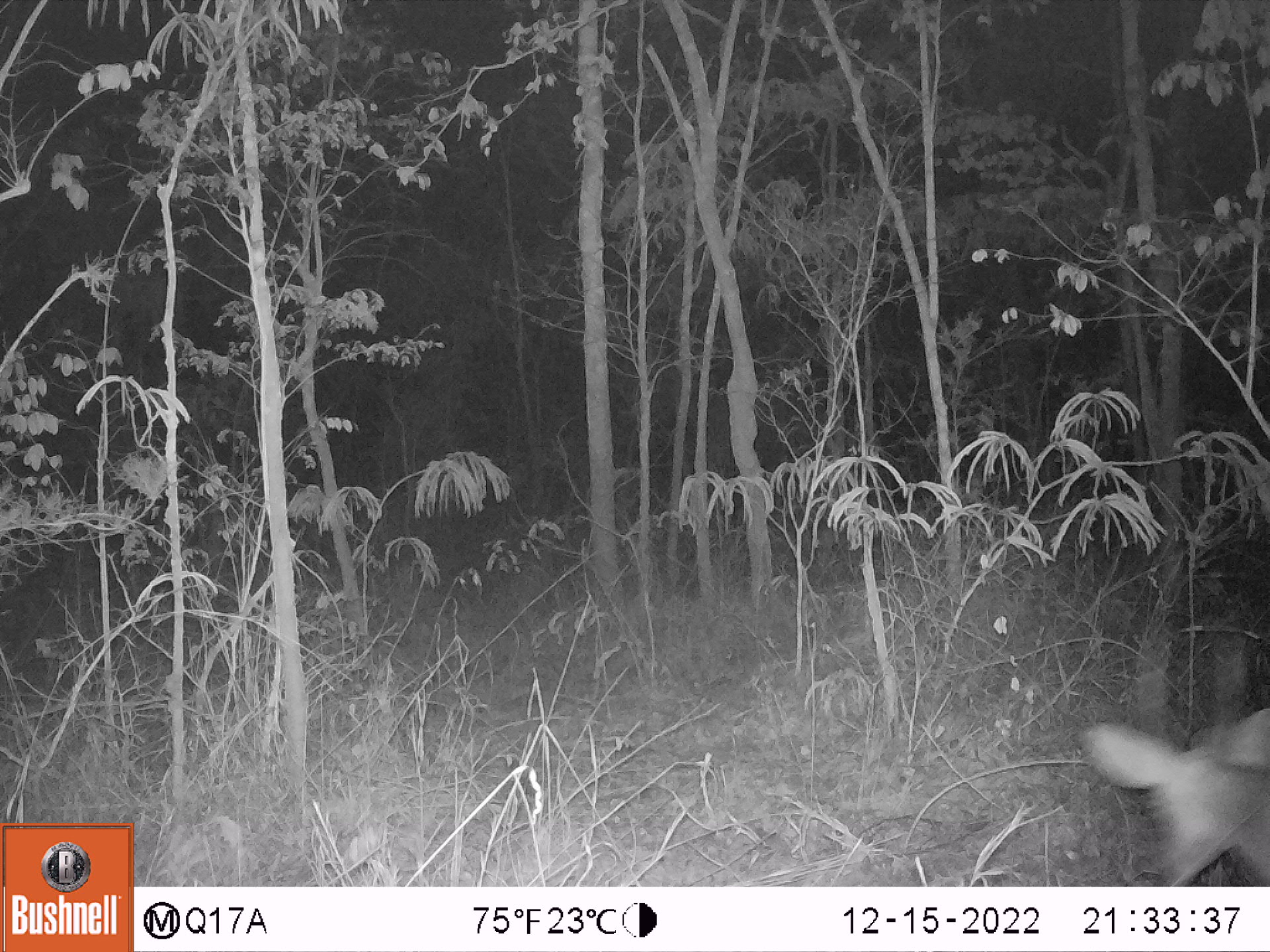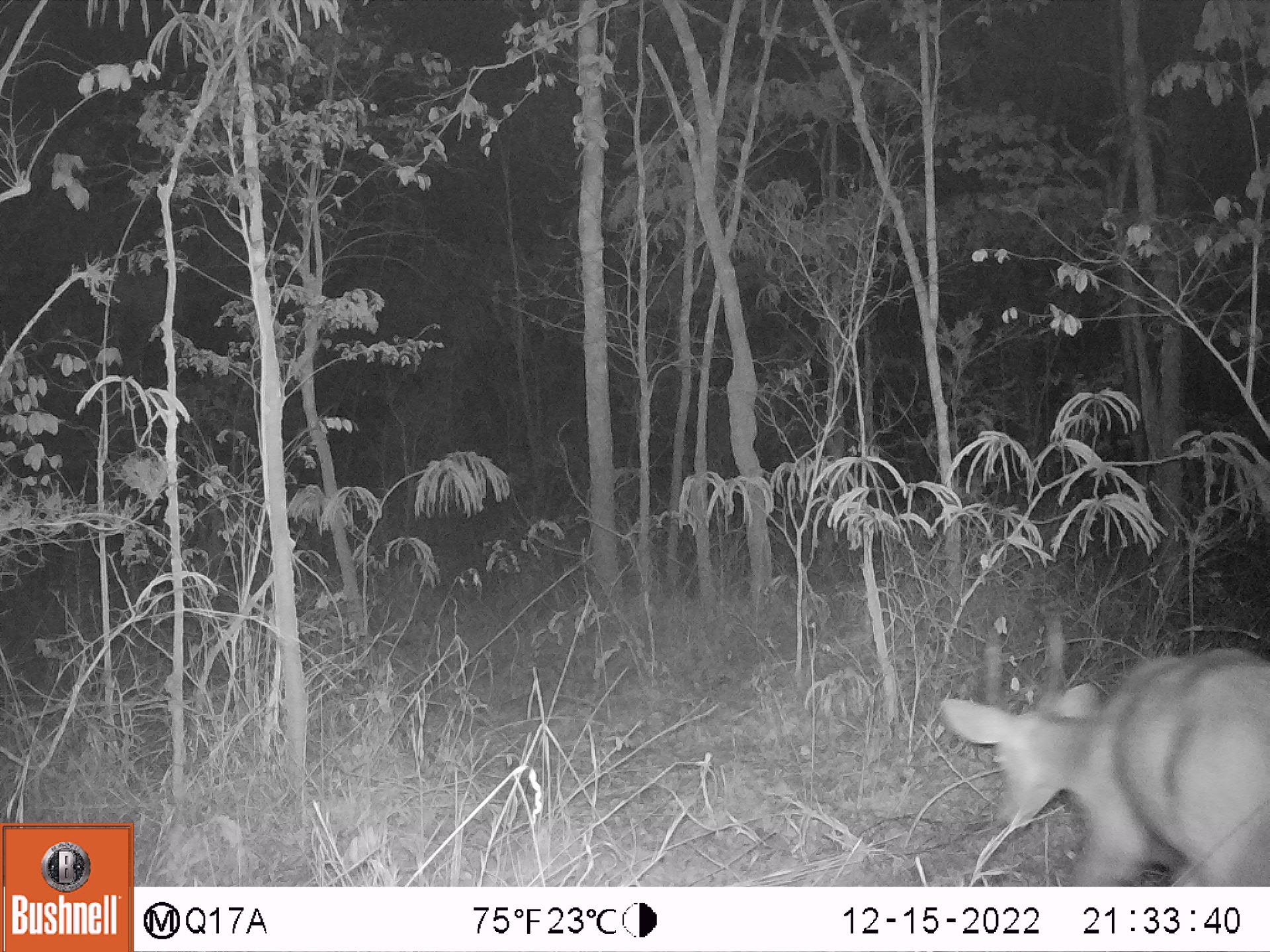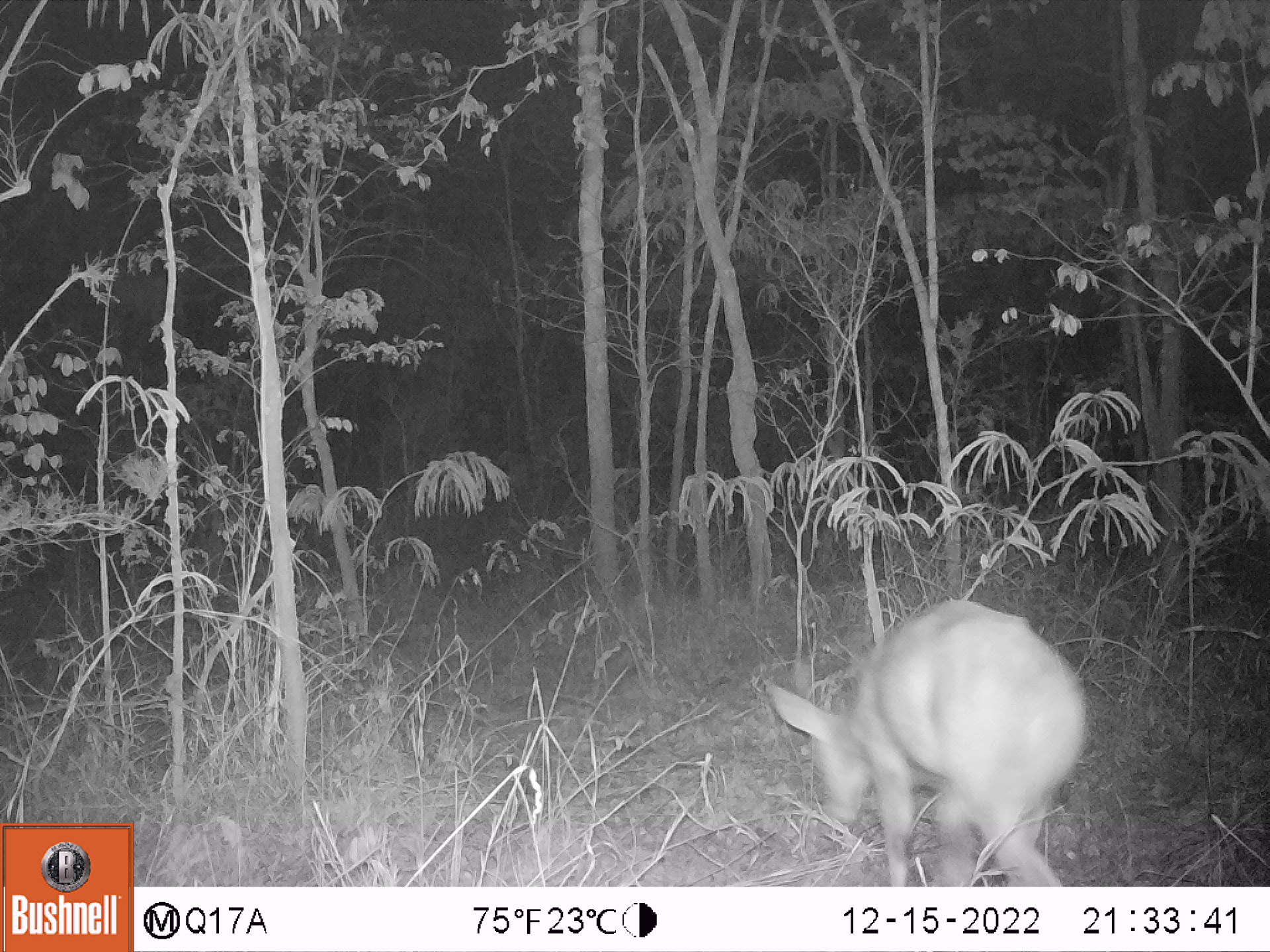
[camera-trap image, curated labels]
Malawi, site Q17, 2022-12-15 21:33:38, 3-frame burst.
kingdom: Animalia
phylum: Chordata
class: Mammalia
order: Artiodactyla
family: Bovidae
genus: Tragelaphus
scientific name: Tragelaphus sylvaticus sylvaticus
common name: cape bushbuck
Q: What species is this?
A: Cape bushbuck (Tragelaphus sylvaticus sylvaticus).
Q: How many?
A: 1.